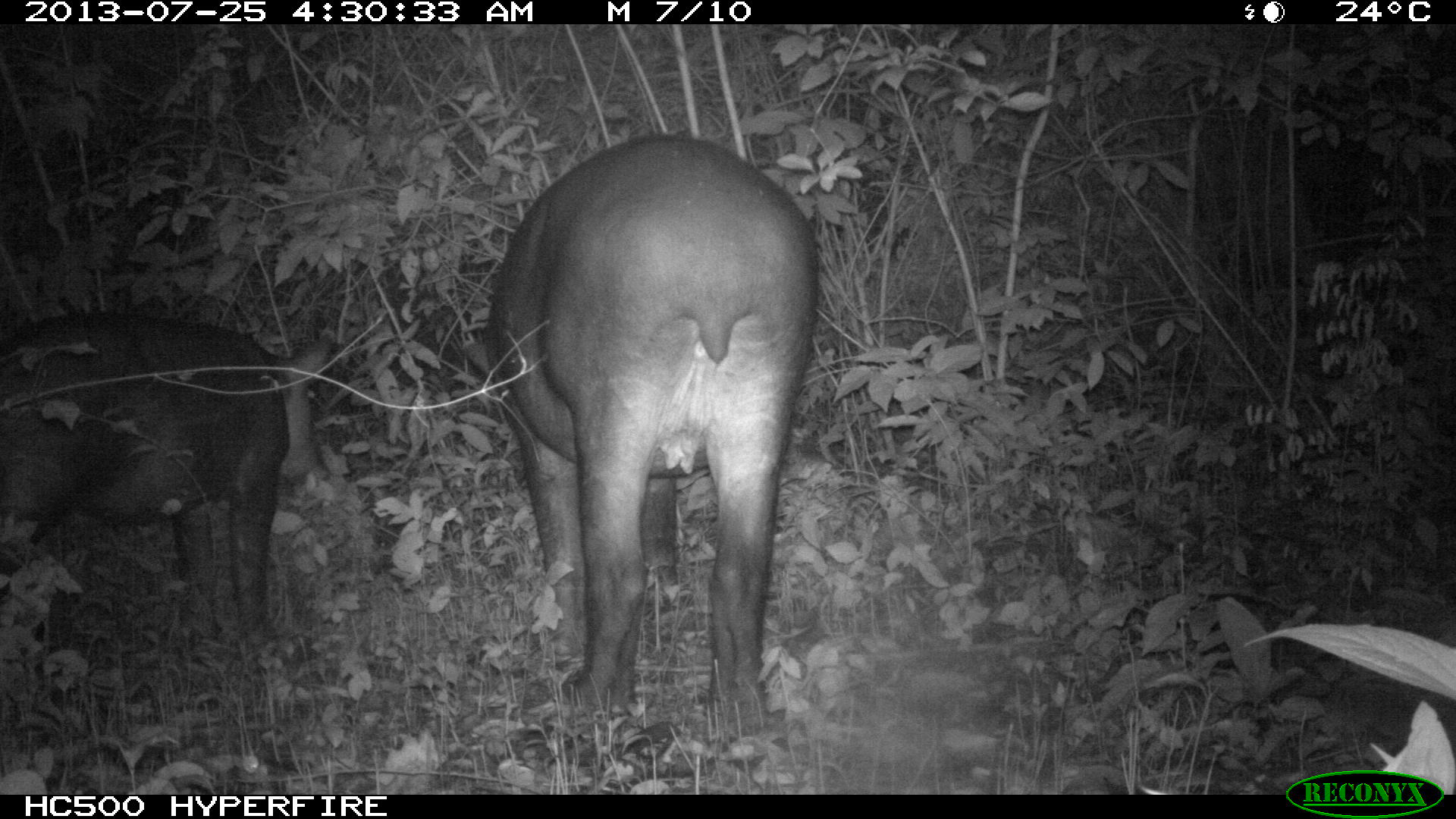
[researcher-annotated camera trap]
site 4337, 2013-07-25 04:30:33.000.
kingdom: Animalia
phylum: Chordata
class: Mammalia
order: Perissodactyla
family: Tapiridae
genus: Tapirus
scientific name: Tapirus bairdii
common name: baird's tapir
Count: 2.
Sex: female.